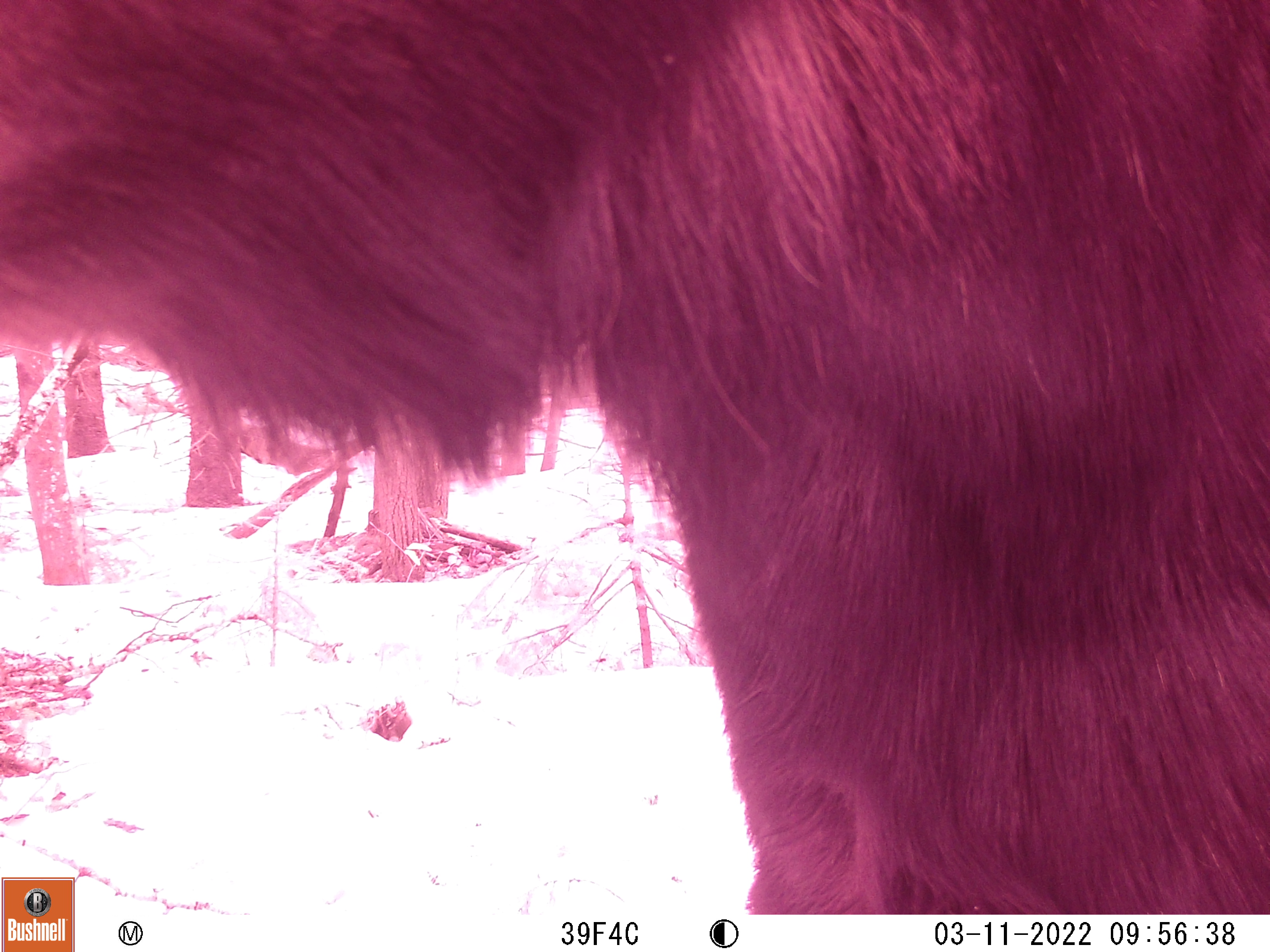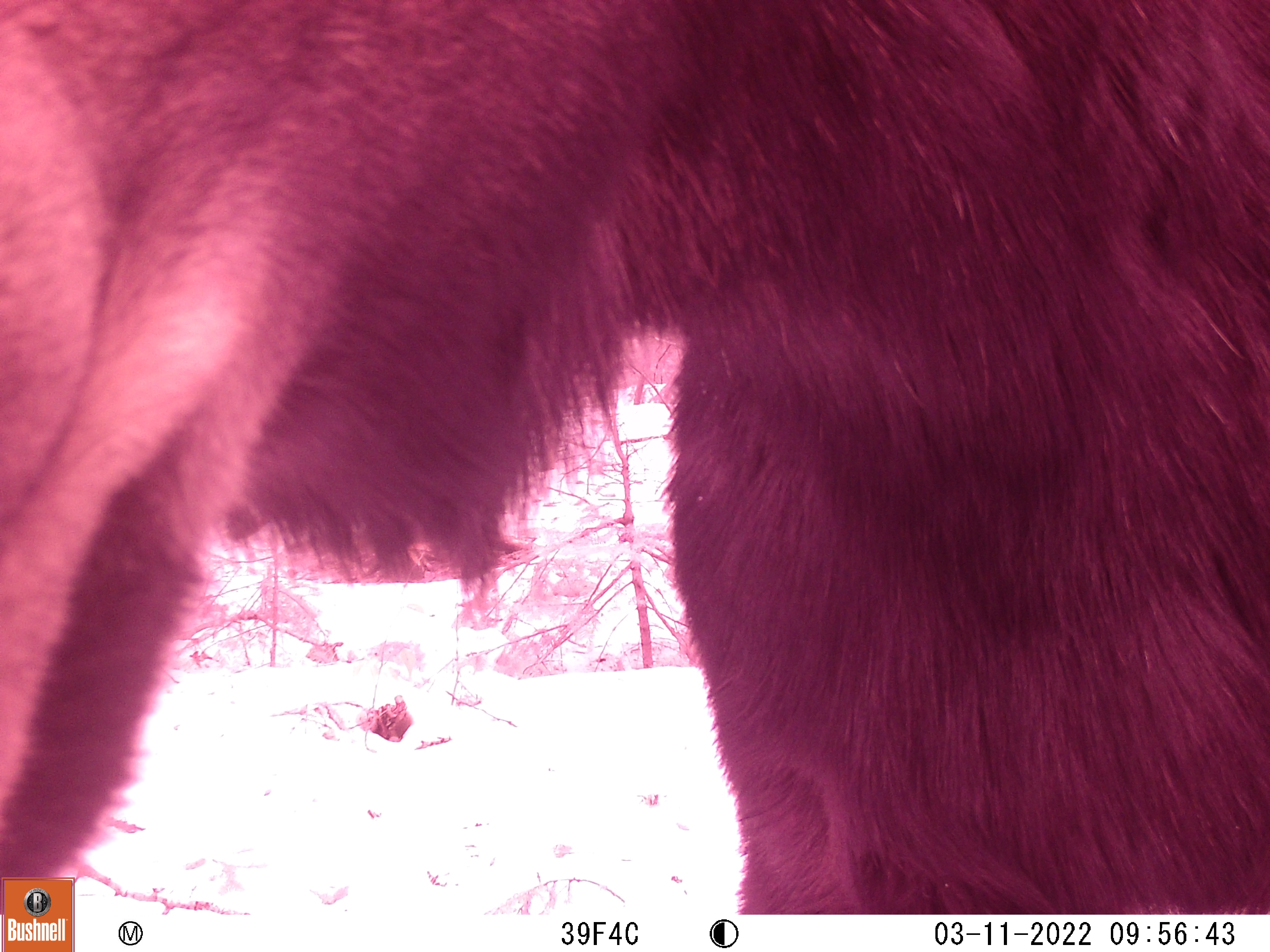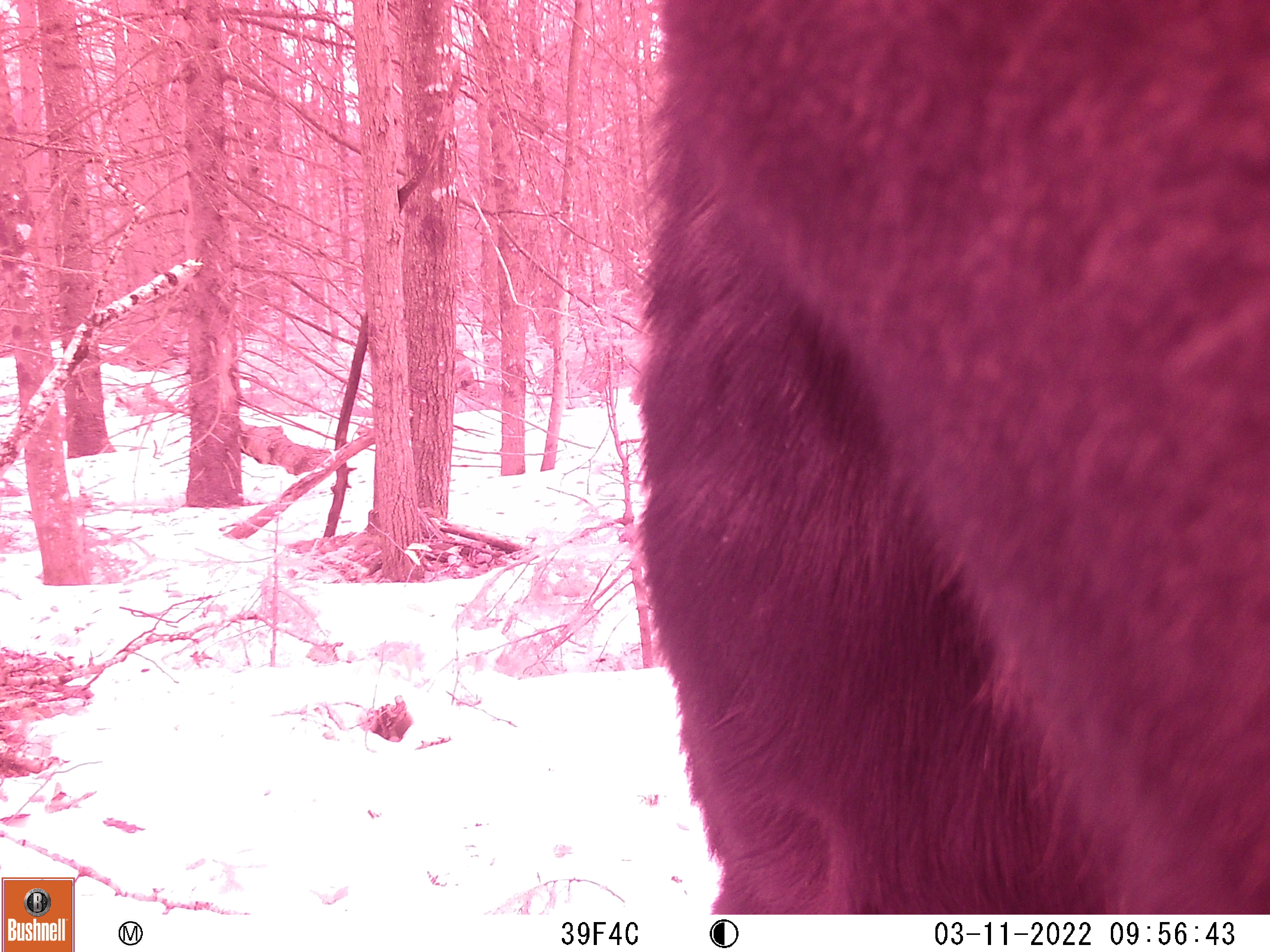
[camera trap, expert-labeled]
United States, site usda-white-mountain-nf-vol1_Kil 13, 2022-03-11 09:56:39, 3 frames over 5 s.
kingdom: Animalia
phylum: Chordata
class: Mammalia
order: Artiodactyla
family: Cervidae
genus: Alces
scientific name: Alces alces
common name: moose